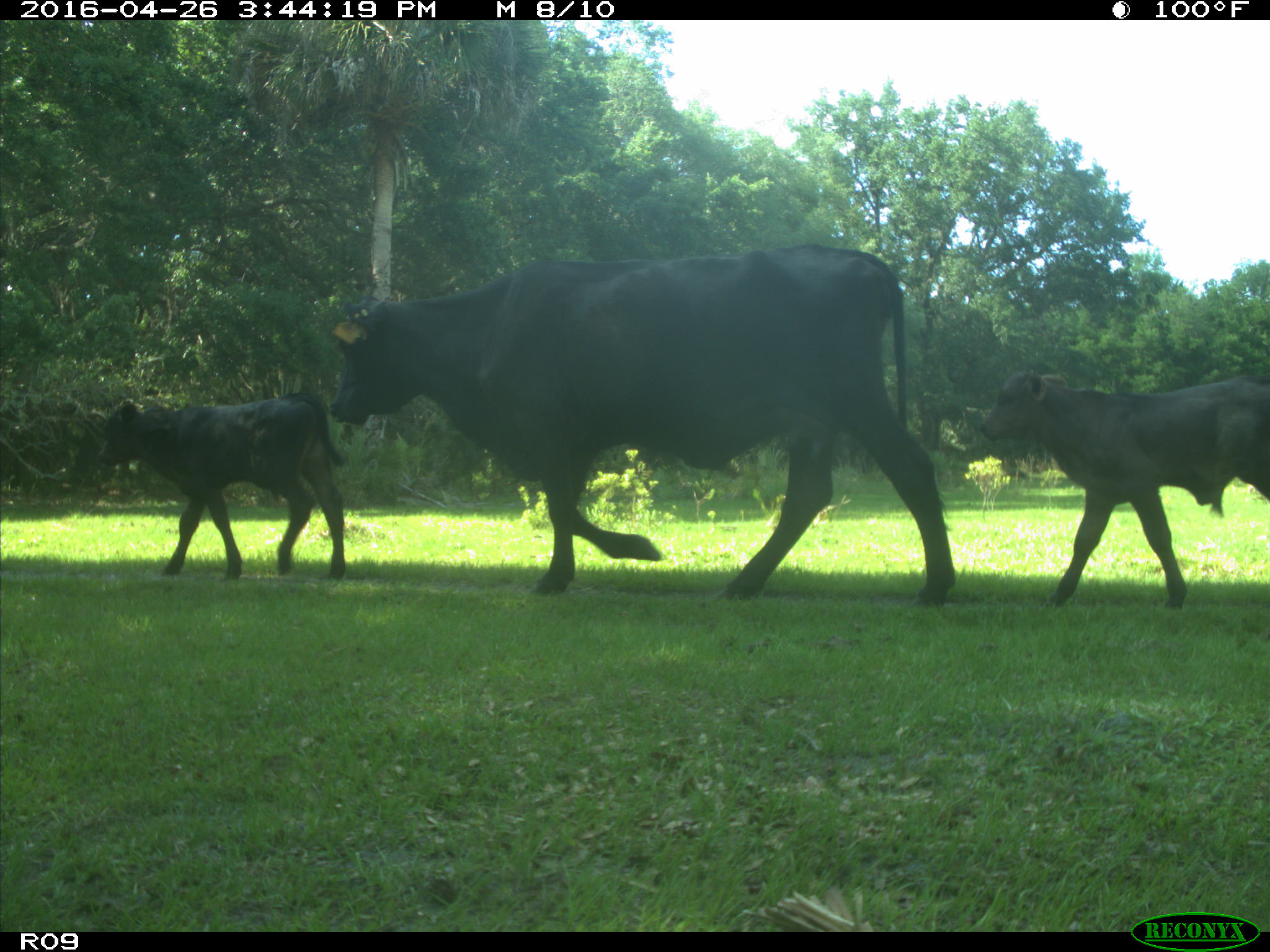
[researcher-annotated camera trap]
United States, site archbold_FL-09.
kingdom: Animalia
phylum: Chordata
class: Mammalia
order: Artiodactyla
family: Bovidae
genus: Bos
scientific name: Bos taurus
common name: domestic cow